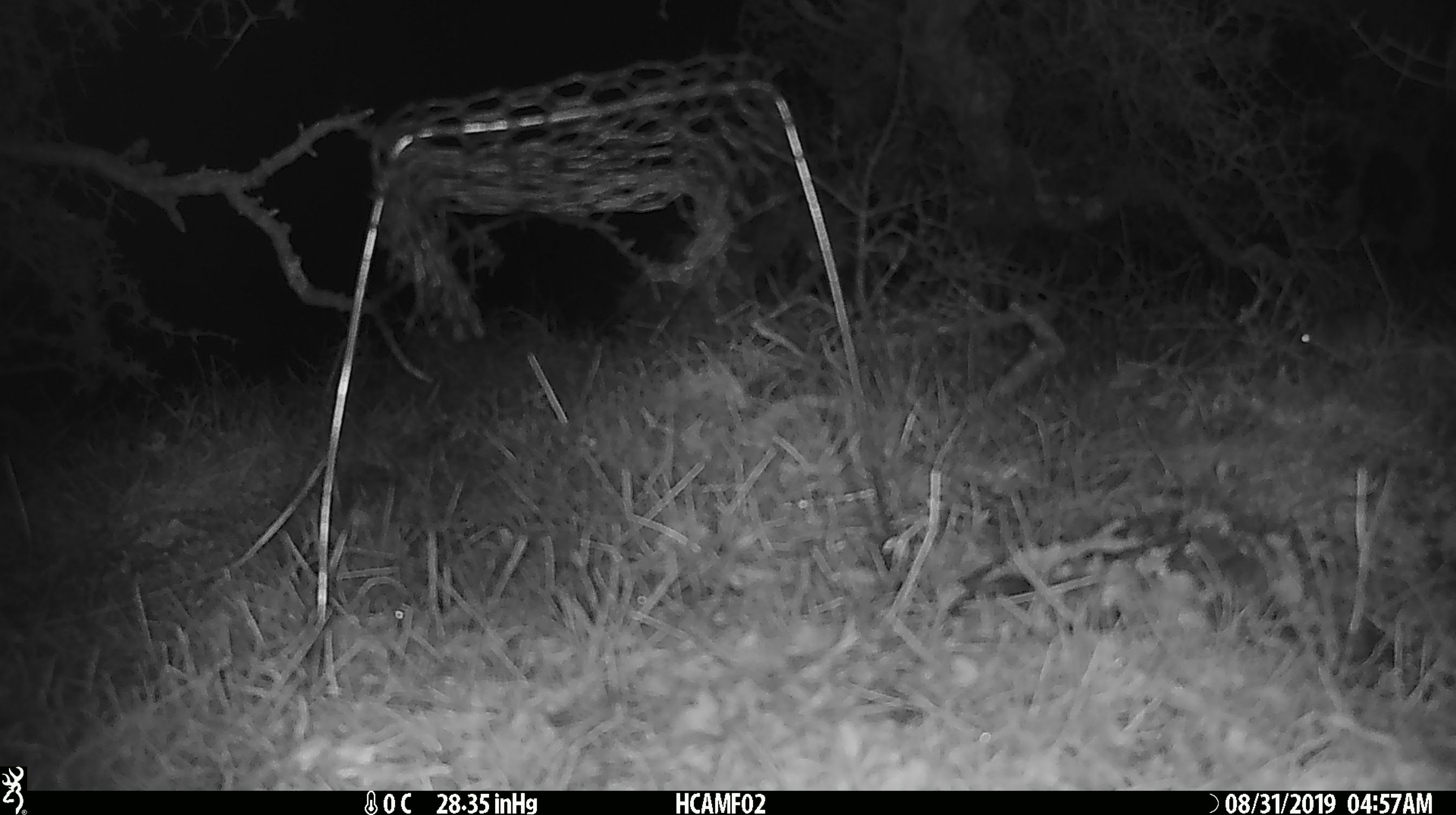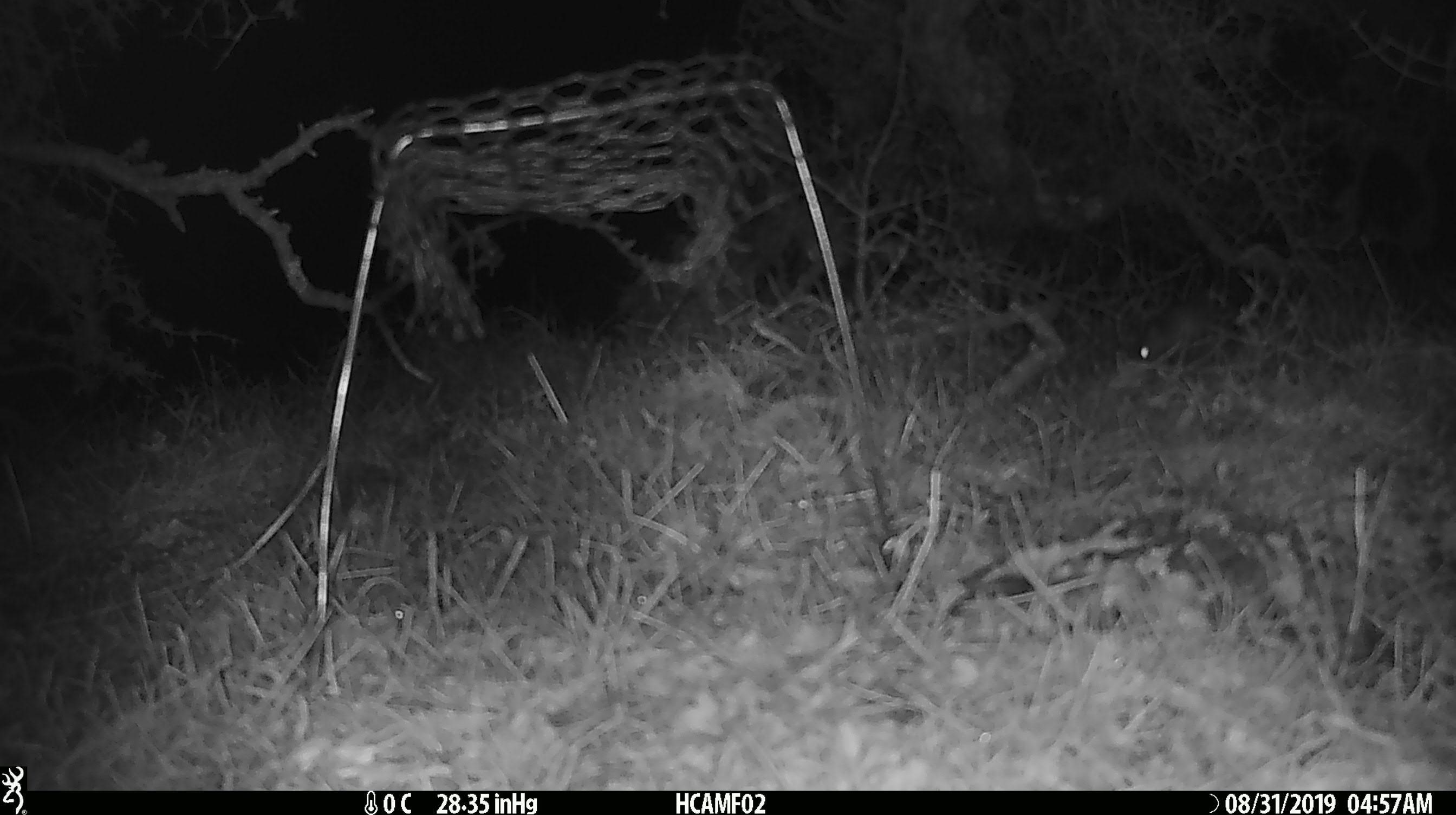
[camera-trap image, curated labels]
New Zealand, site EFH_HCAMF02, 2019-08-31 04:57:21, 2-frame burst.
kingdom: Animalia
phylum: Chordata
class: Mammalia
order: Rodentia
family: Muridae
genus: Mus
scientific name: Mus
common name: mouse